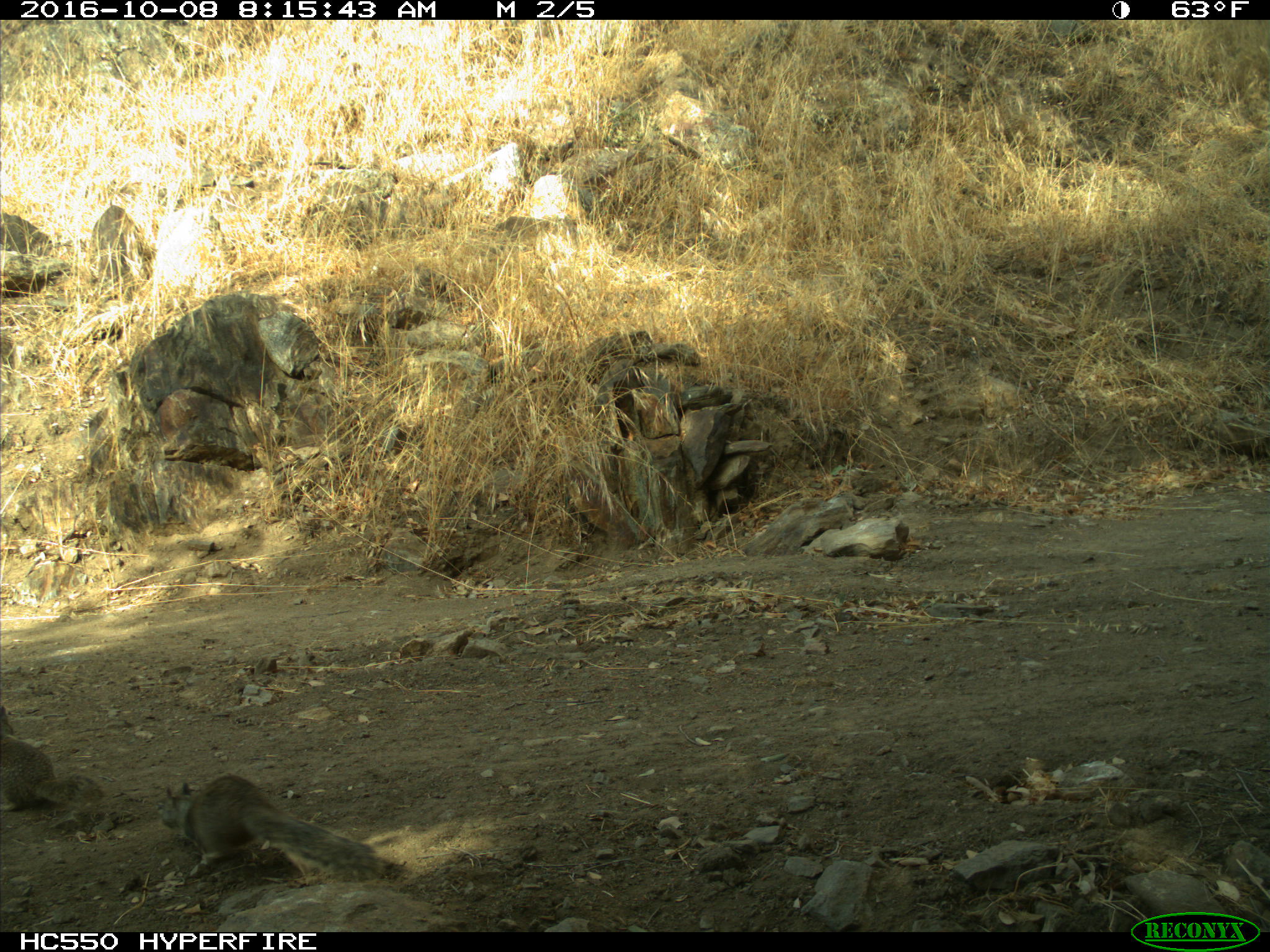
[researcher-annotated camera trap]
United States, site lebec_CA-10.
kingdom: Animalia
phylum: Chordata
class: Mammalia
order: Rodentia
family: Sciuridae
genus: Otospermophilus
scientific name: Otospermophilus beecheyi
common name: california ground squirrel